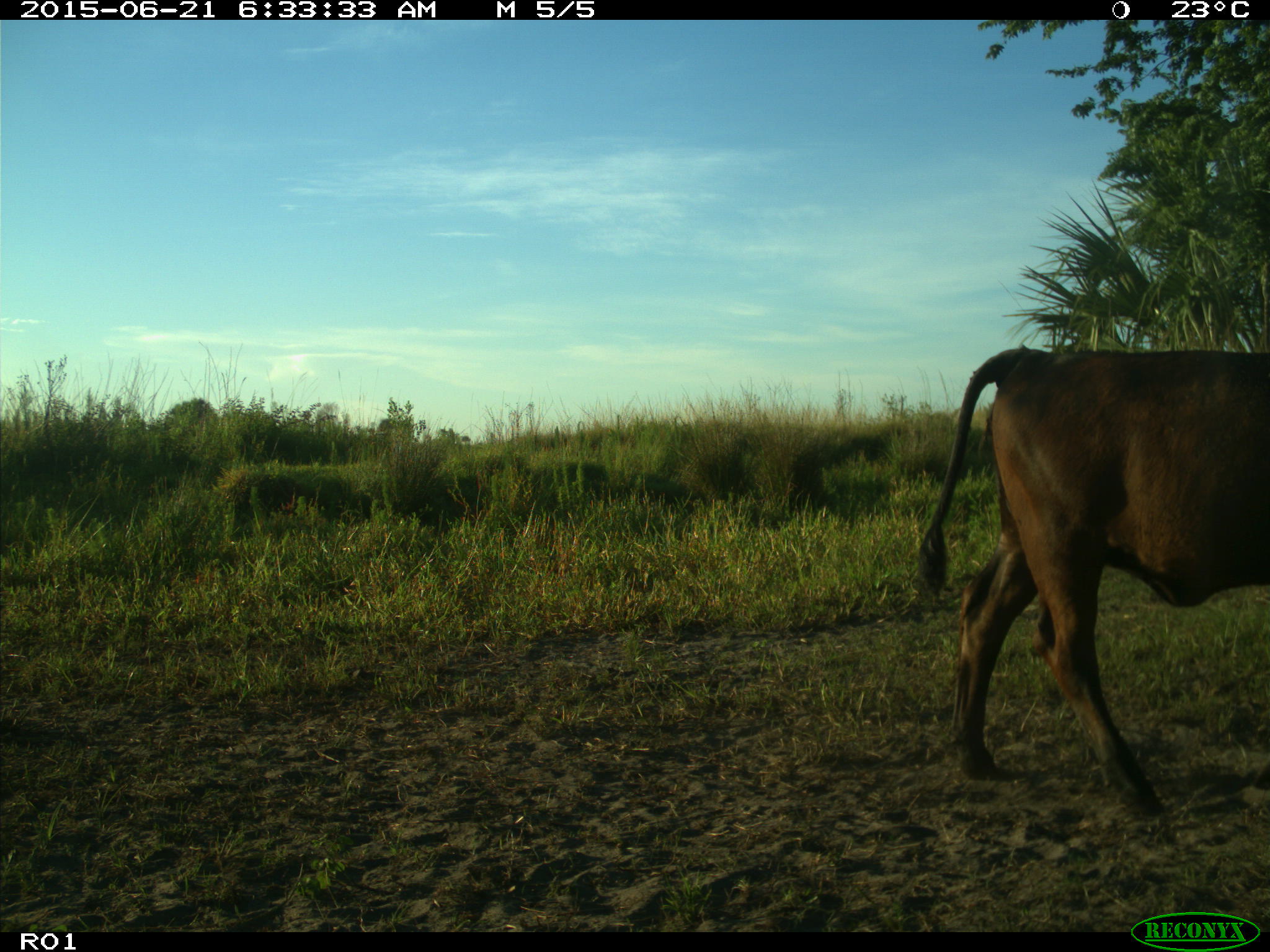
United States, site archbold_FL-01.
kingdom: Animalia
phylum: Chordata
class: Mammalia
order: Artiodactyla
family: Bovidae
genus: Bos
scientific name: Bos taurus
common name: domestic cow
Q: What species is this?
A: Bos taurus (domestic cow).